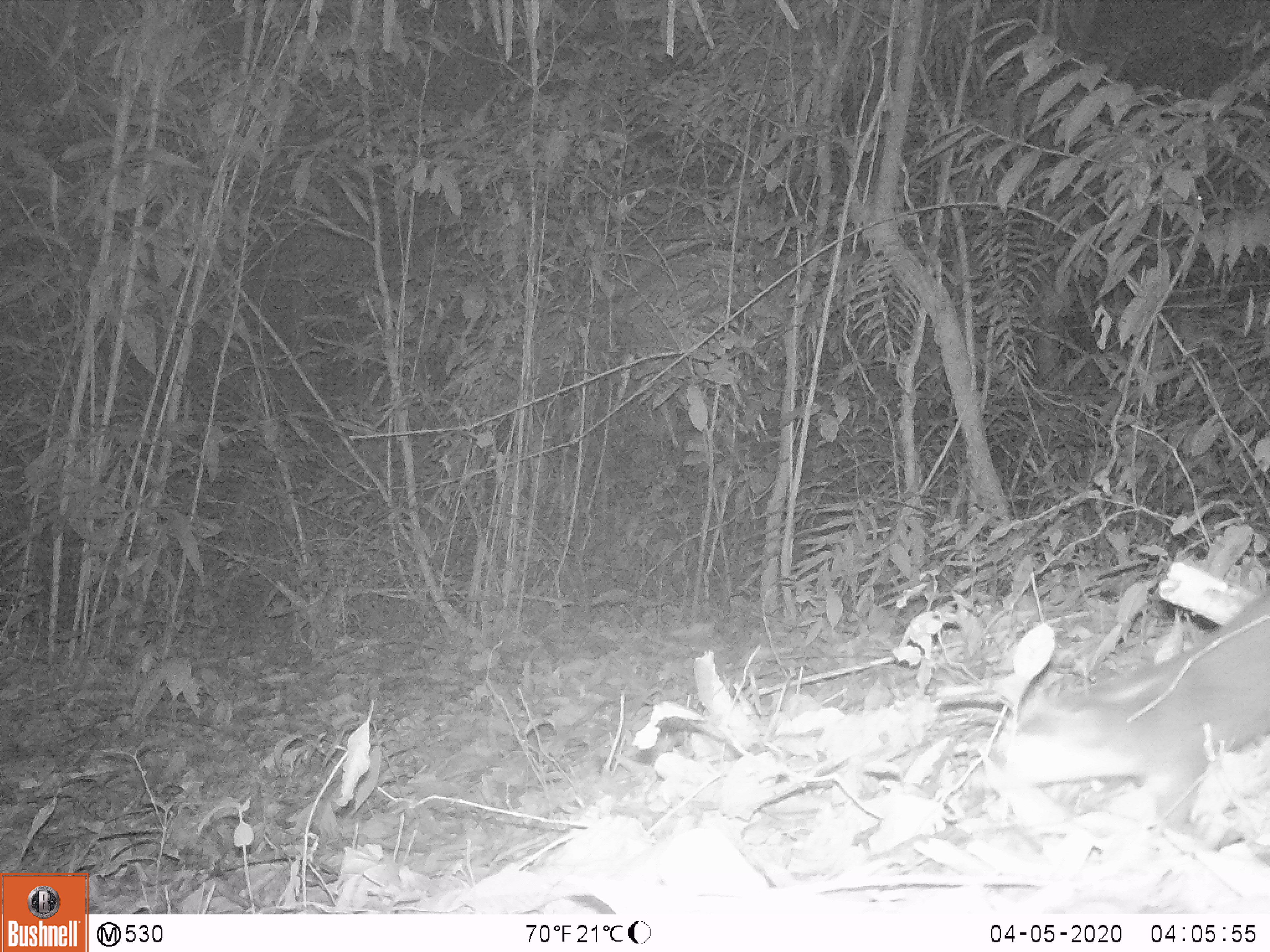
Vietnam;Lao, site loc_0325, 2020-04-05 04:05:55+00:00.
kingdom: Animalia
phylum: Chordata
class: Mammalia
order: Carnivora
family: Mustelidae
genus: Melogale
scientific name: Melogale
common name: ferret badger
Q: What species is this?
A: Ferret badger (Melogale).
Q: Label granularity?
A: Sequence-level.